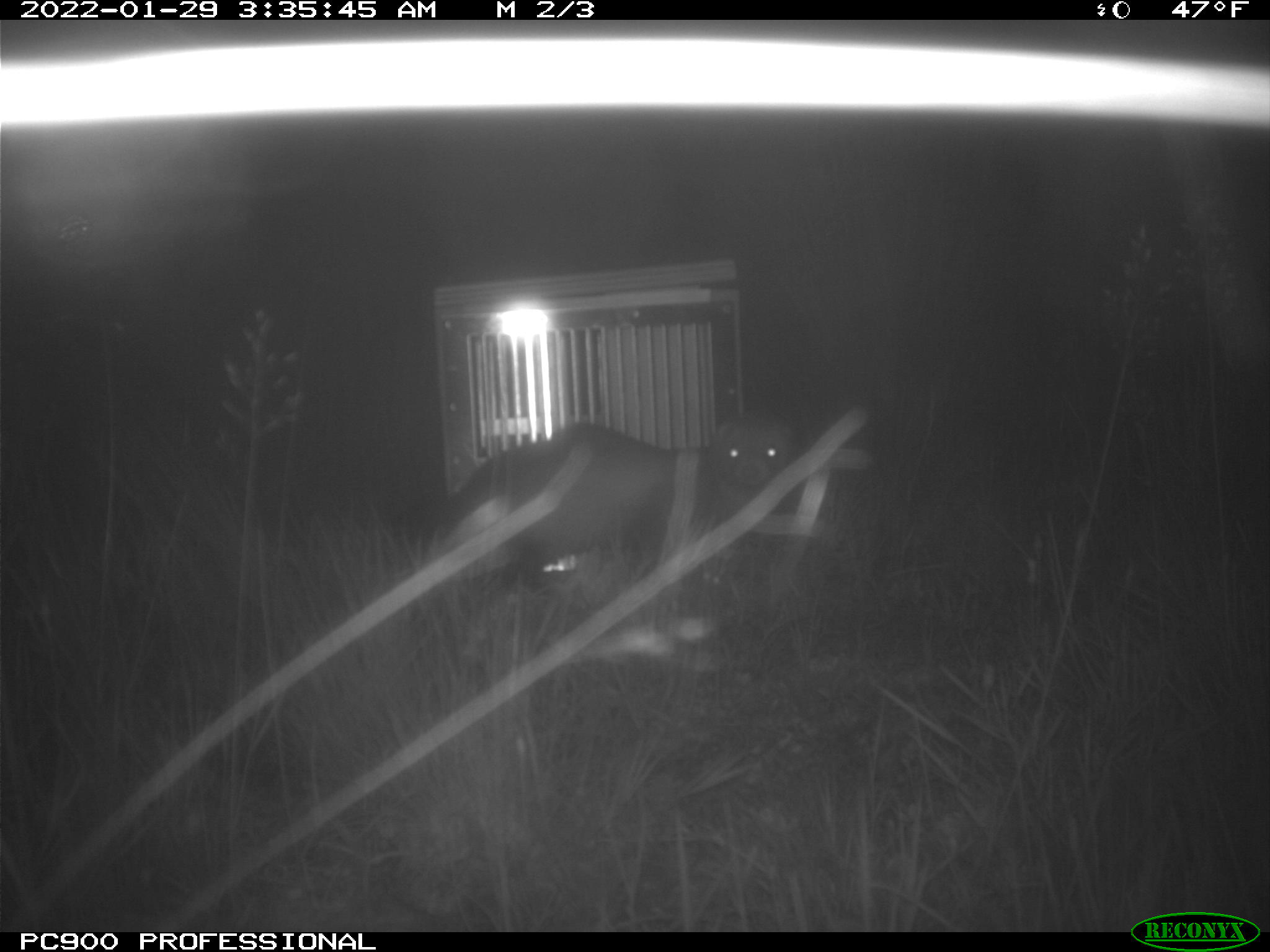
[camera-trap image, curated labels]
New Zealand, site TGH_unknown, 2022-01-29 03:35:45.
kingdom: Animalia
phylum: Chordata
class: Mammalia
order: Carnivora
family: Mustelidae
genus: Mustela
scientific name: Mustela furo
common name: ferret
Ferret (Mustela furo).